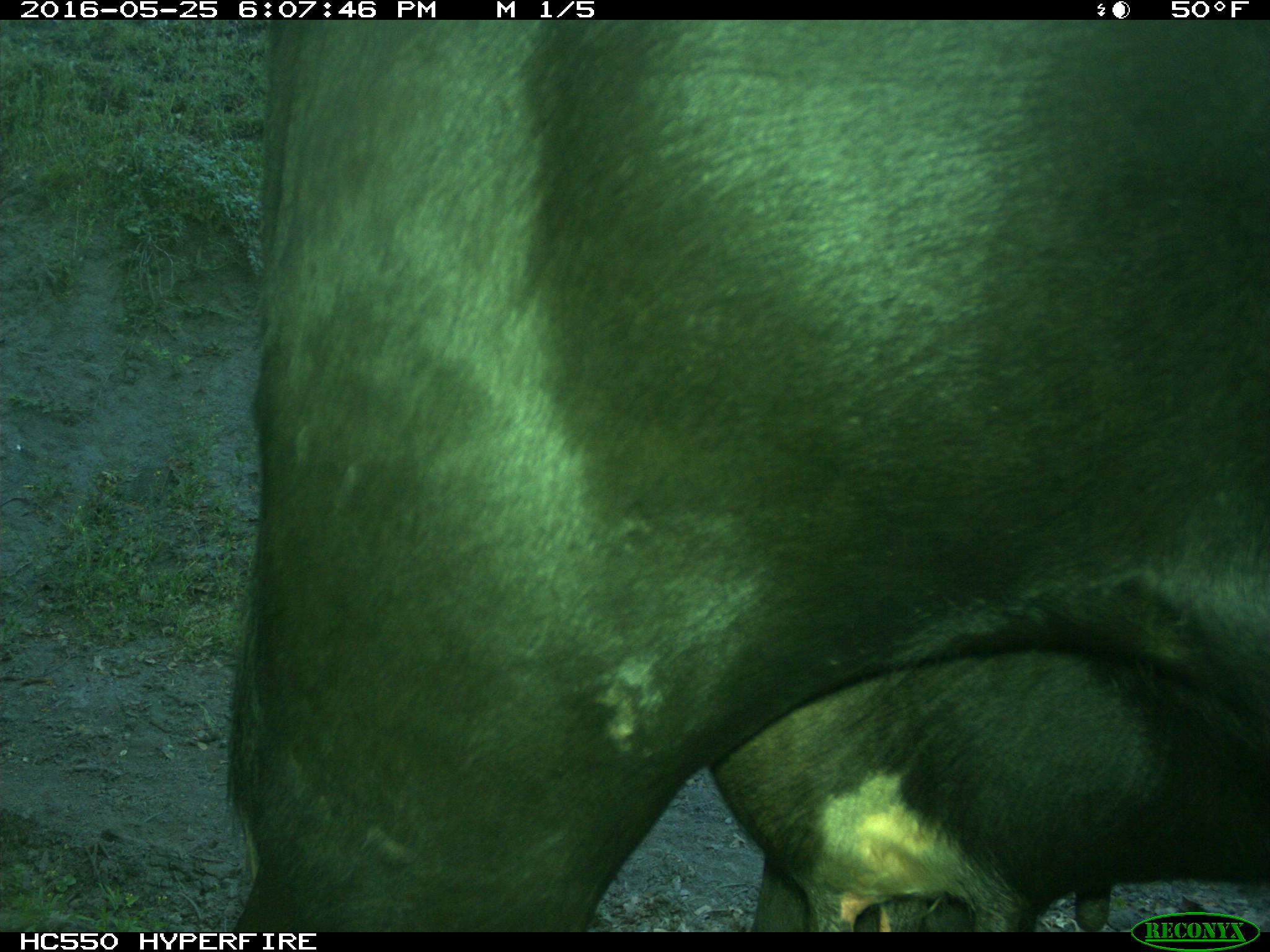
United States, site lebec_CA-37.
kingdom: Animalia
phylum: Chordata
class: Mammalia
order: Artiodactyla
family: Bovidae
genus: Bos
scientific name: Bos taurus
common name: domestic cow